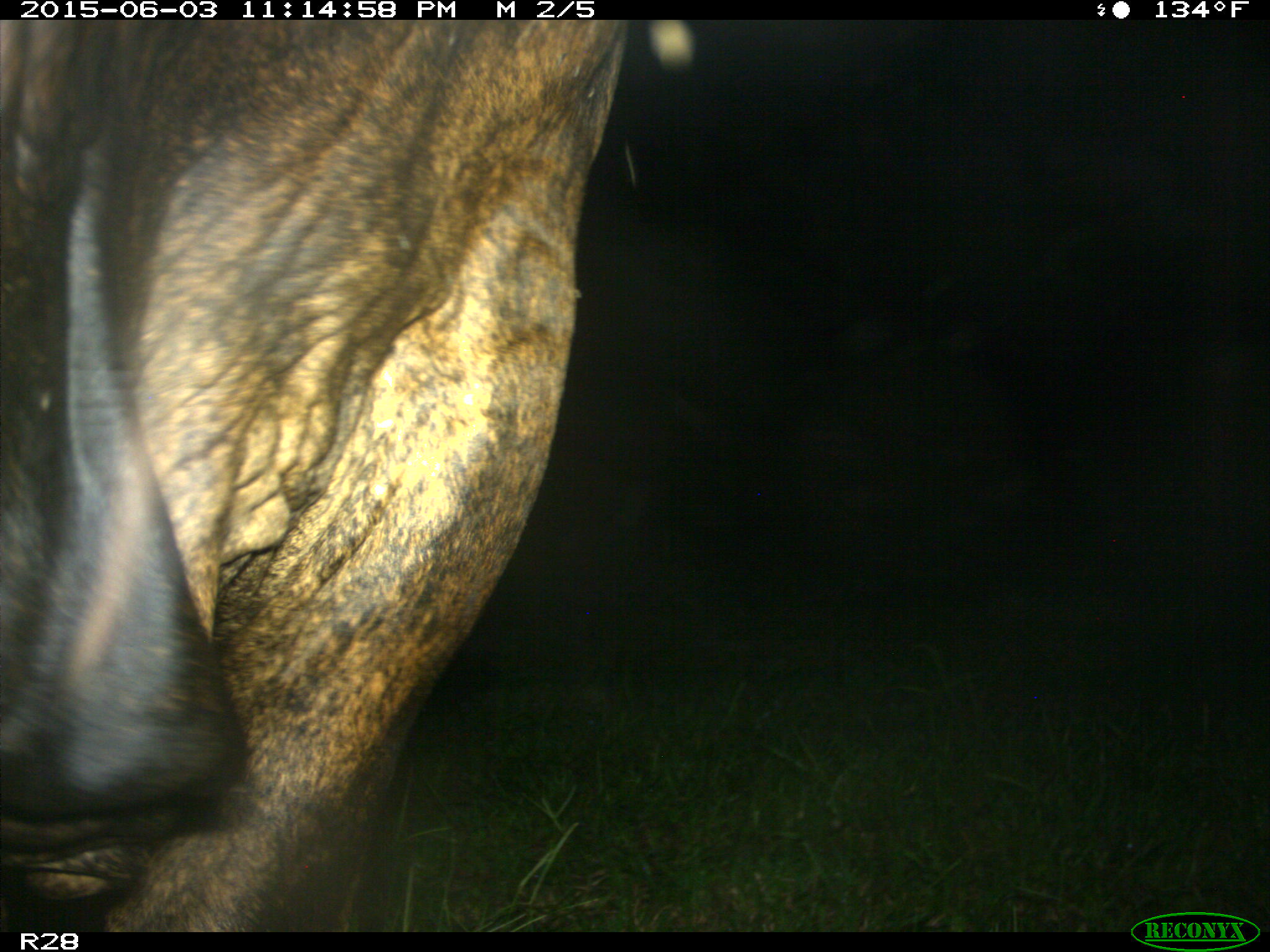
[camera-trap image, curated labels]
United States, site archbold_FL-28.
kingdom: Animalia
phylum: Chordata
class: Mammalia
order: Artiodactyla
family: Bovidae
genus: Bos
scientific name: Bos taurus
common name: domestic cow